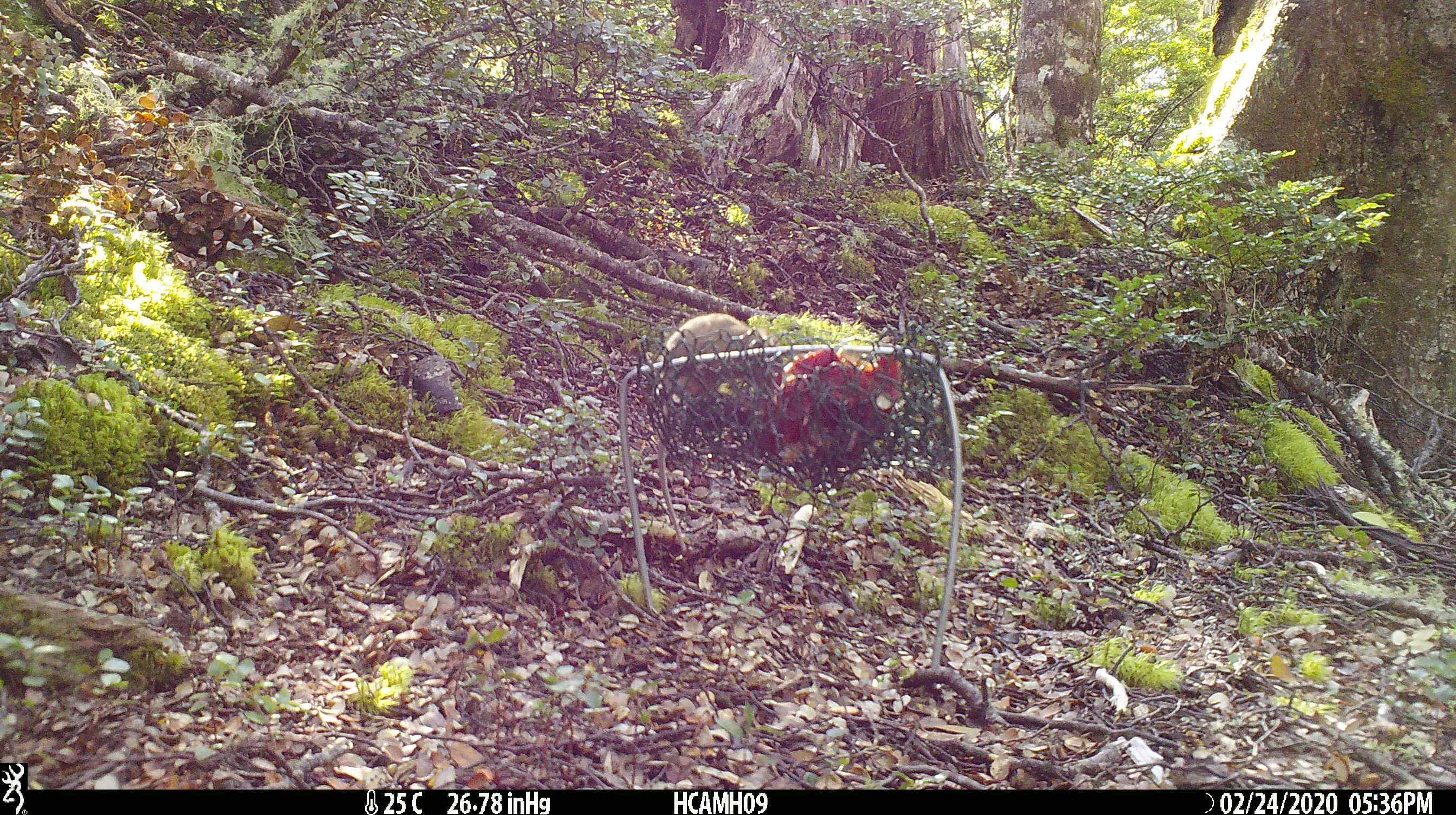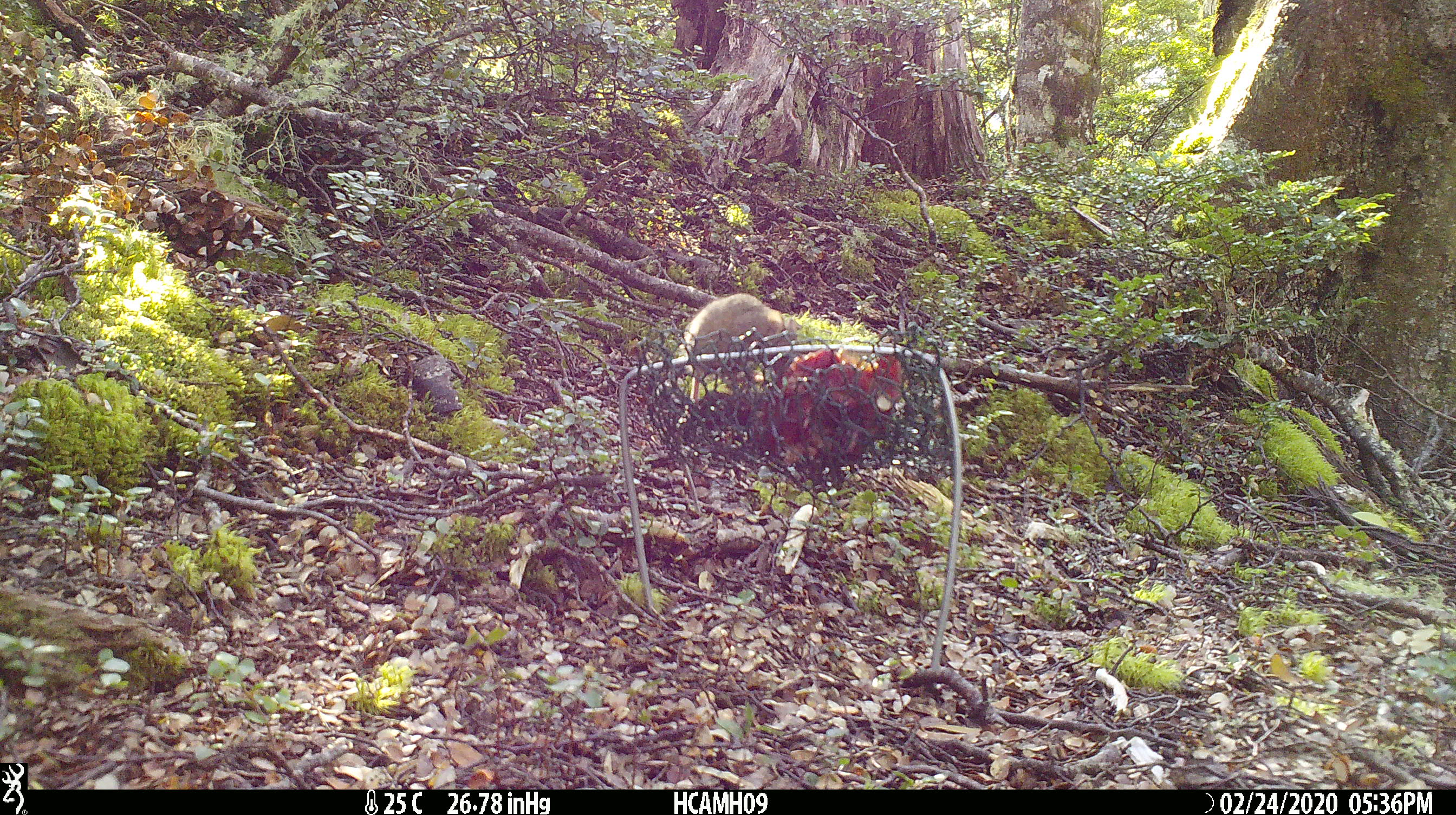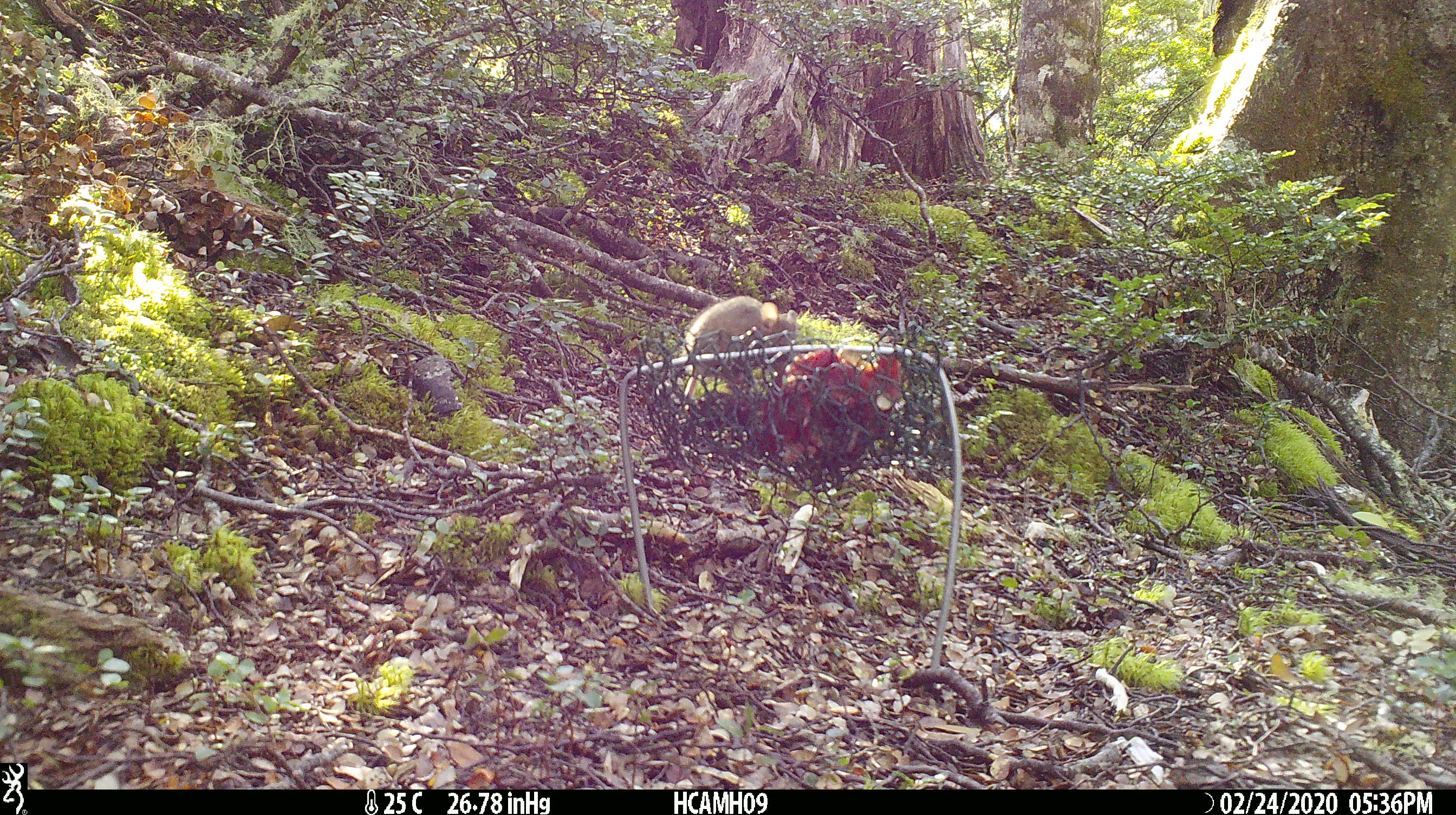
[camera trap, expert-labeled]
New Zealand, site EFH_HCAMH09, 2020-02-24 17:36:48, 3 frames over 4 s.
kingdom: Animalia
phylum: Chordata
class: Mammalia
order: Rodentia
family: Muridae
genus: Mus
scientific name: Mus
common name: mouse